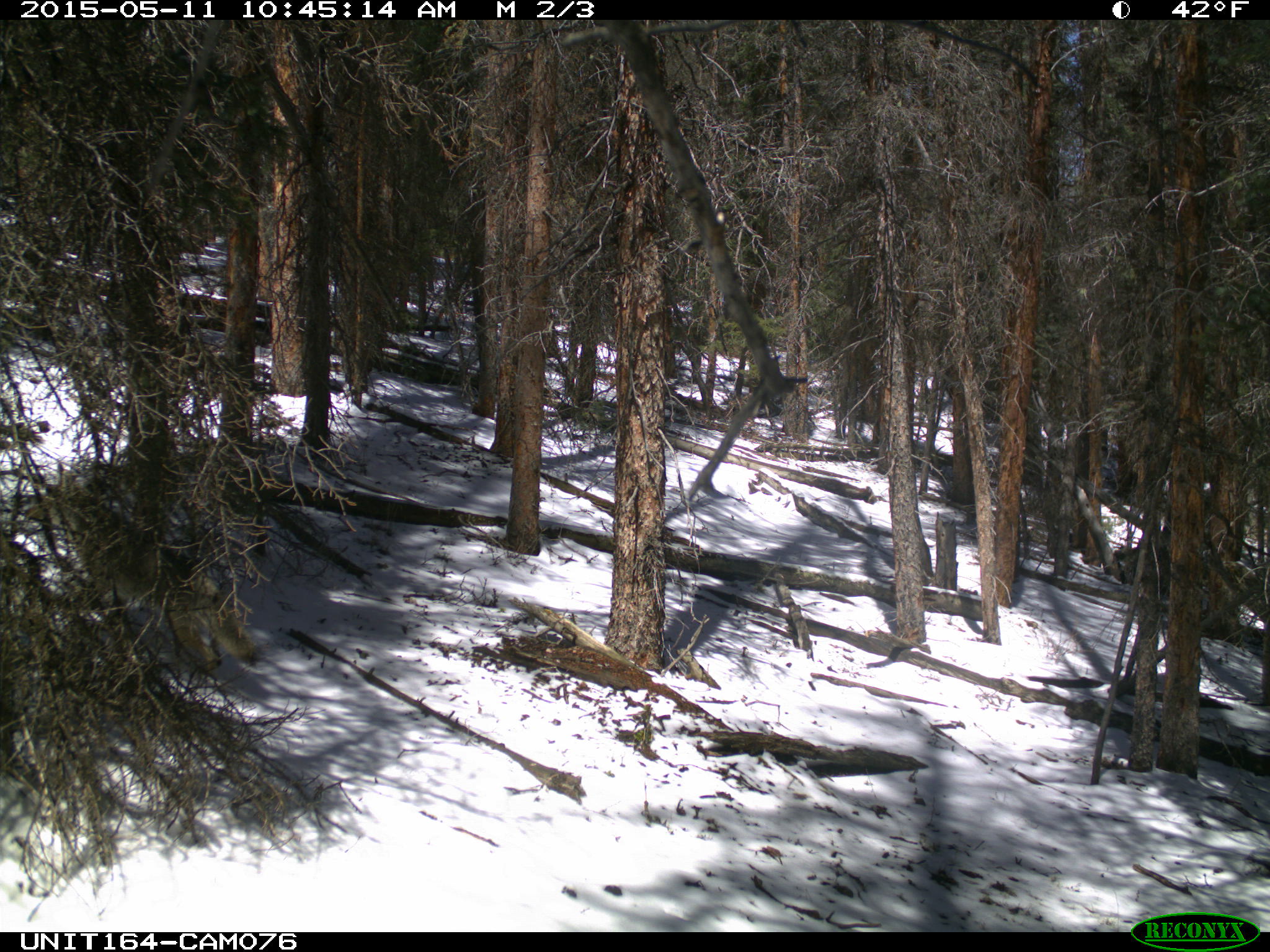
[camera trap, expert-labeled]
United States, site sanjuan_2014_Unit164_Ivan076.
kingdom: Animalia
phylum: Chordata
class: Mammalia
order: Carnivora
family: Canidae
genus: Canis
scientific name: Canis latrans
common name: coyote